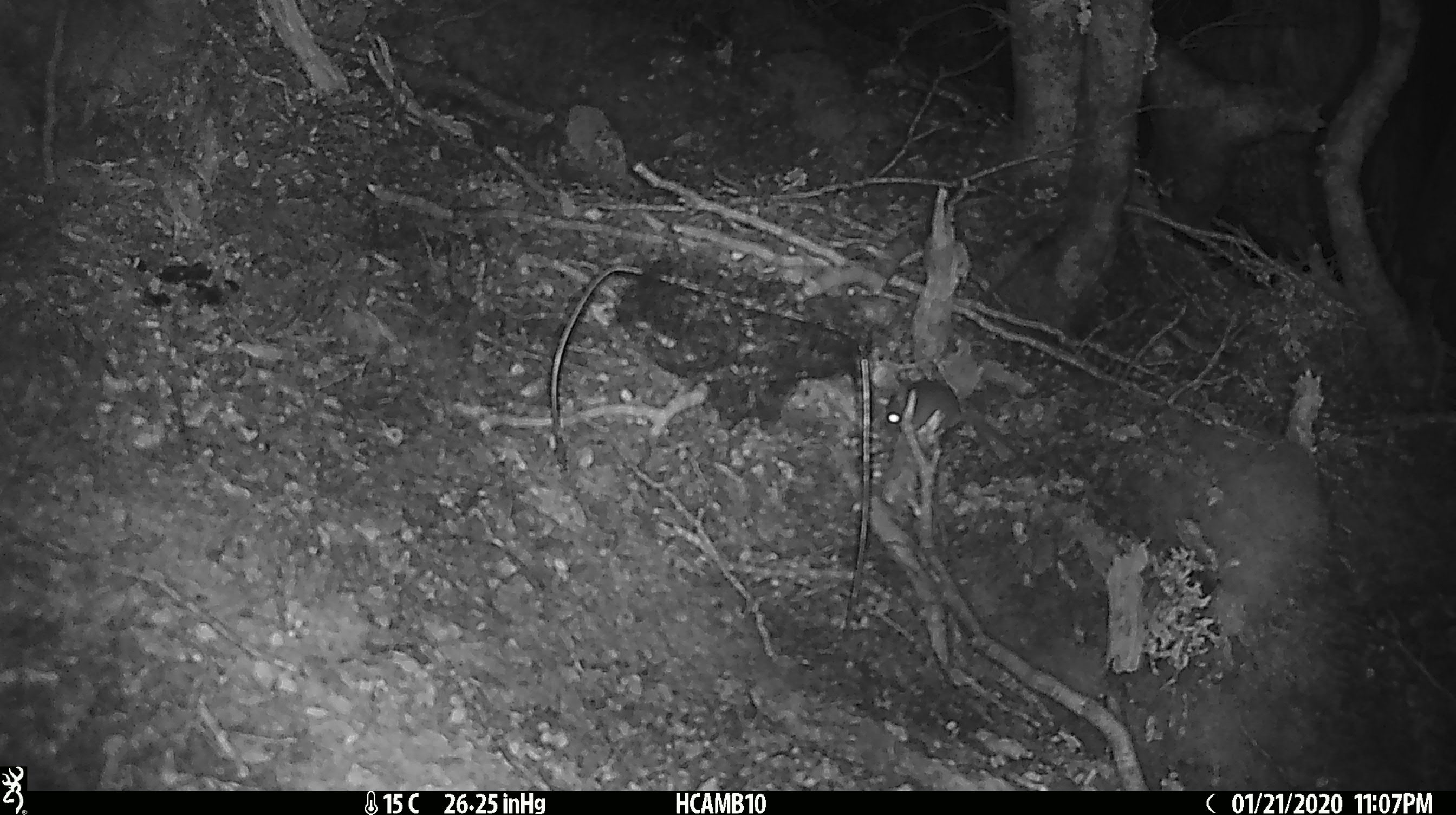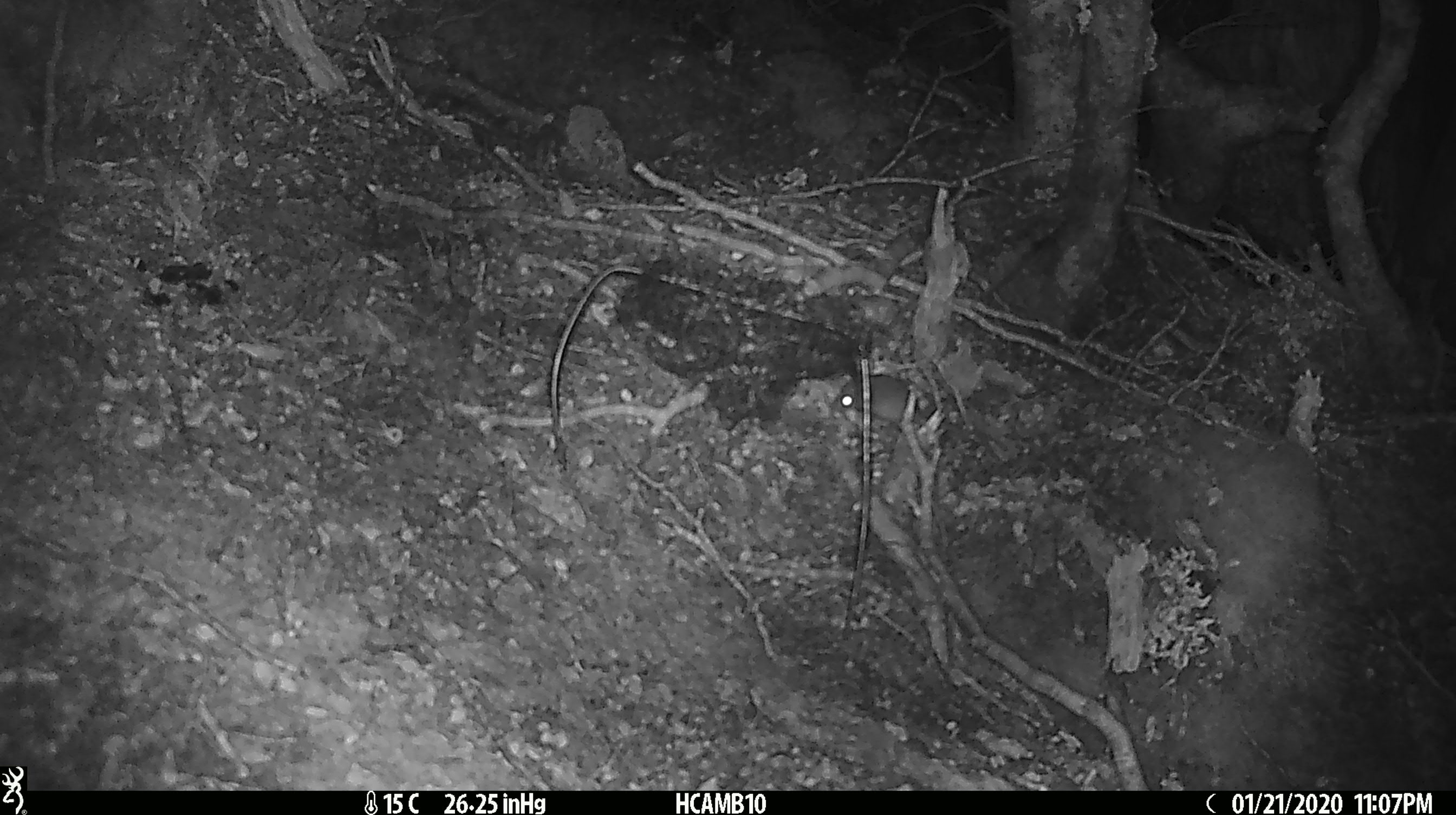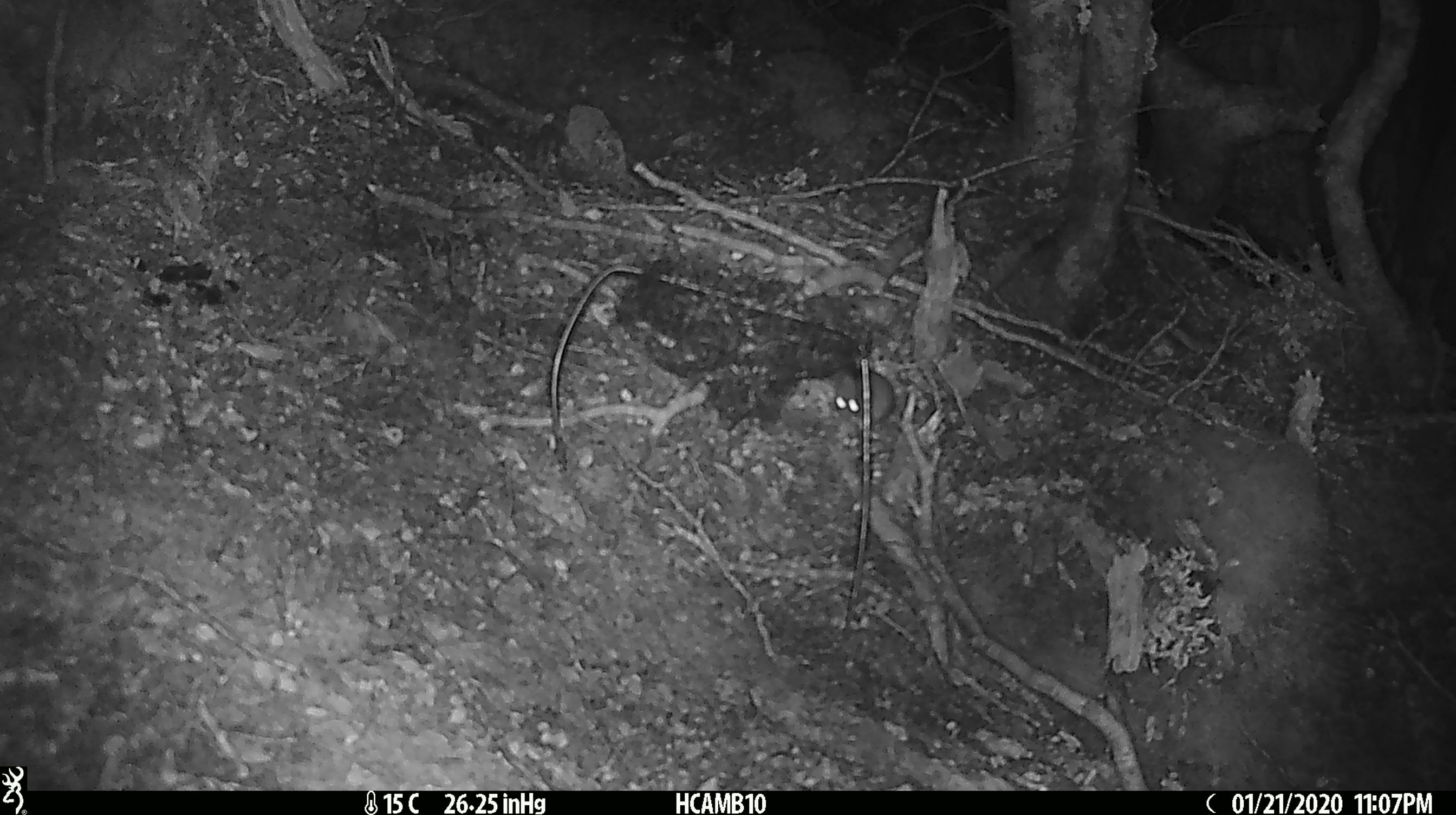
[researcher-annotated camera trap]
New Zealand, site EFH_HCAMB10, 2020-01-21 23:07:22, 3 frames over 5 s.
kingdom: Animalia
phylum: Chordata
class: Mammalia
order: Rodentia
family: Muridae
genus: Mus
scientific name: Mus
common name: mouse